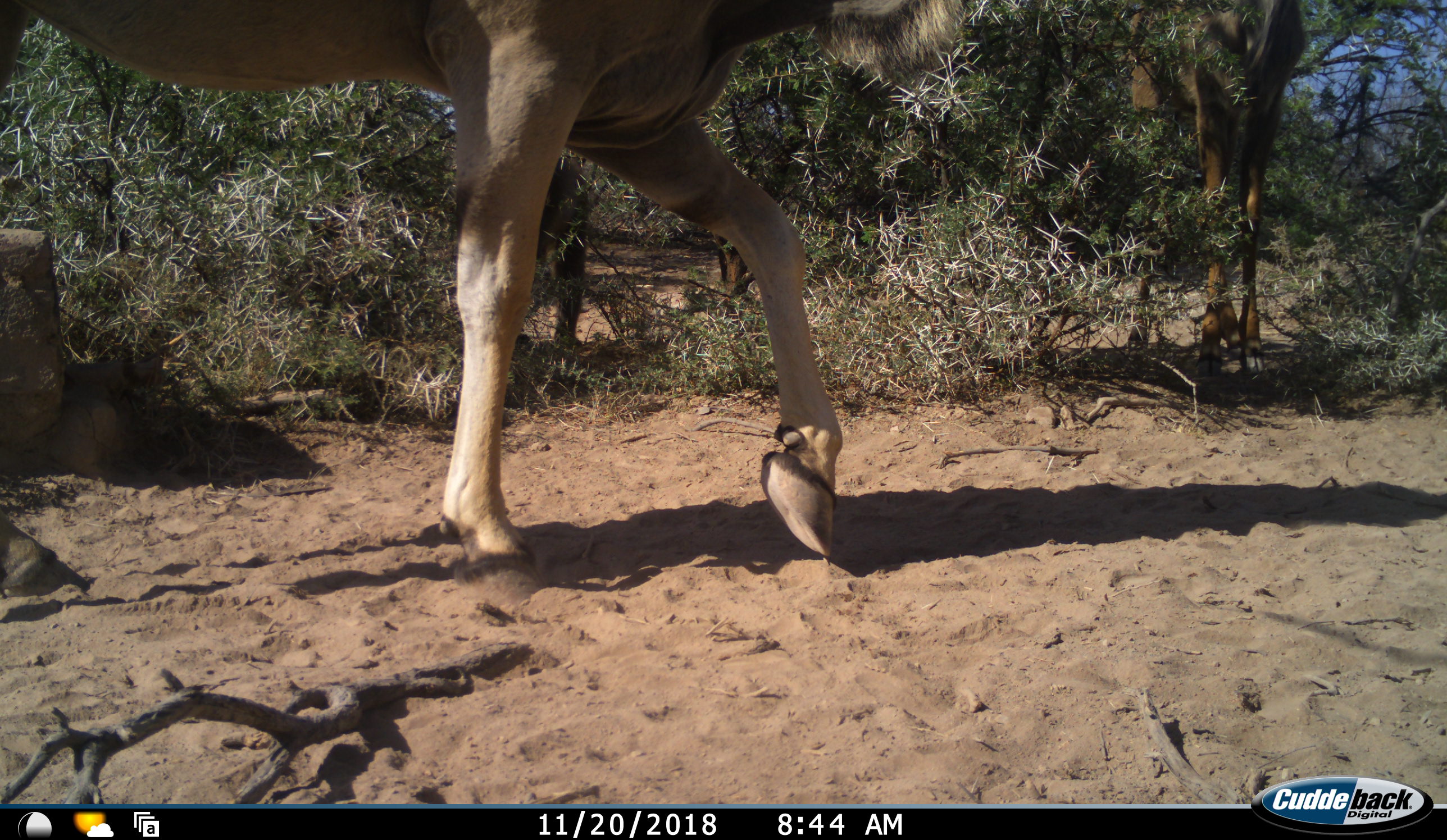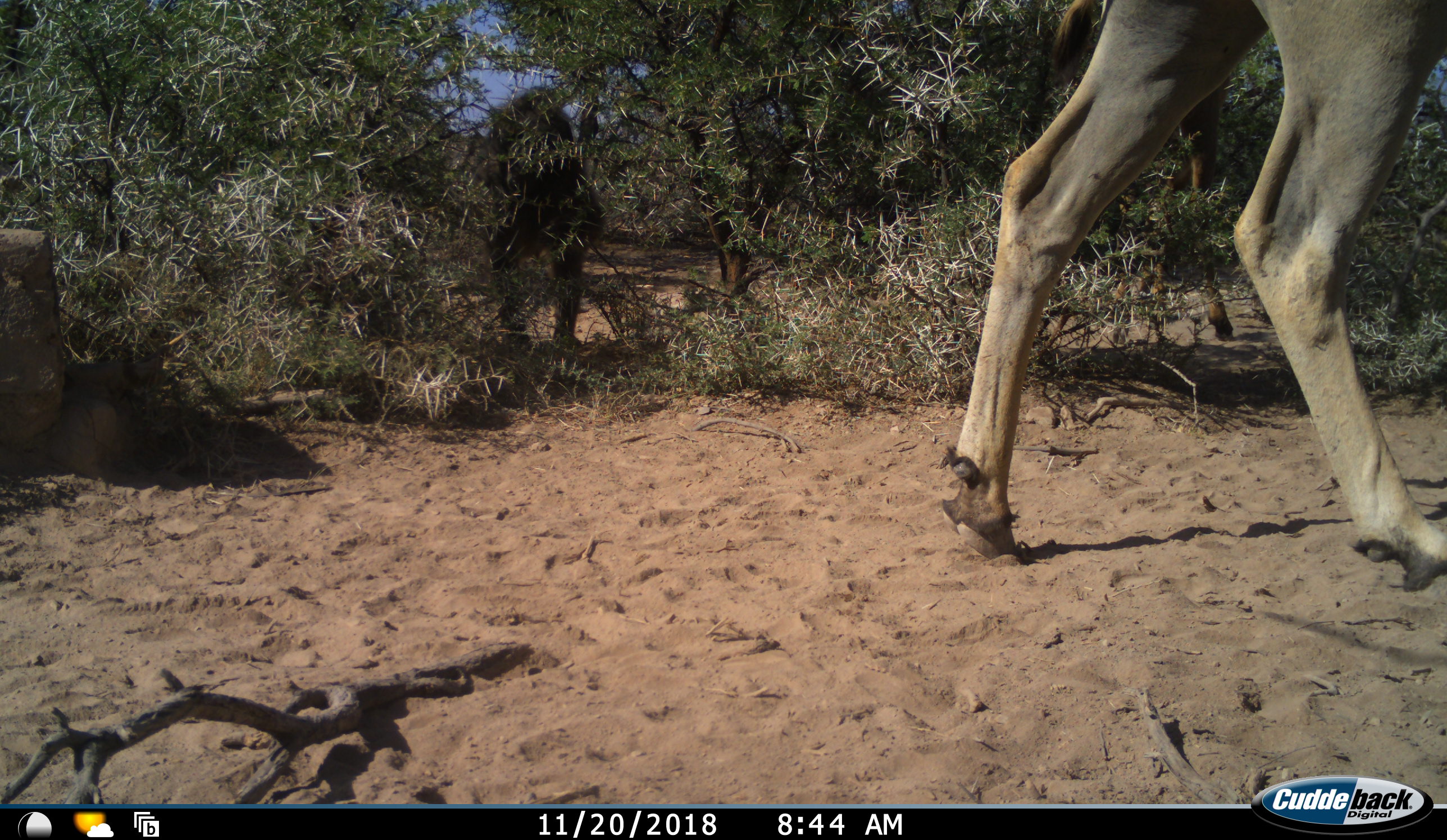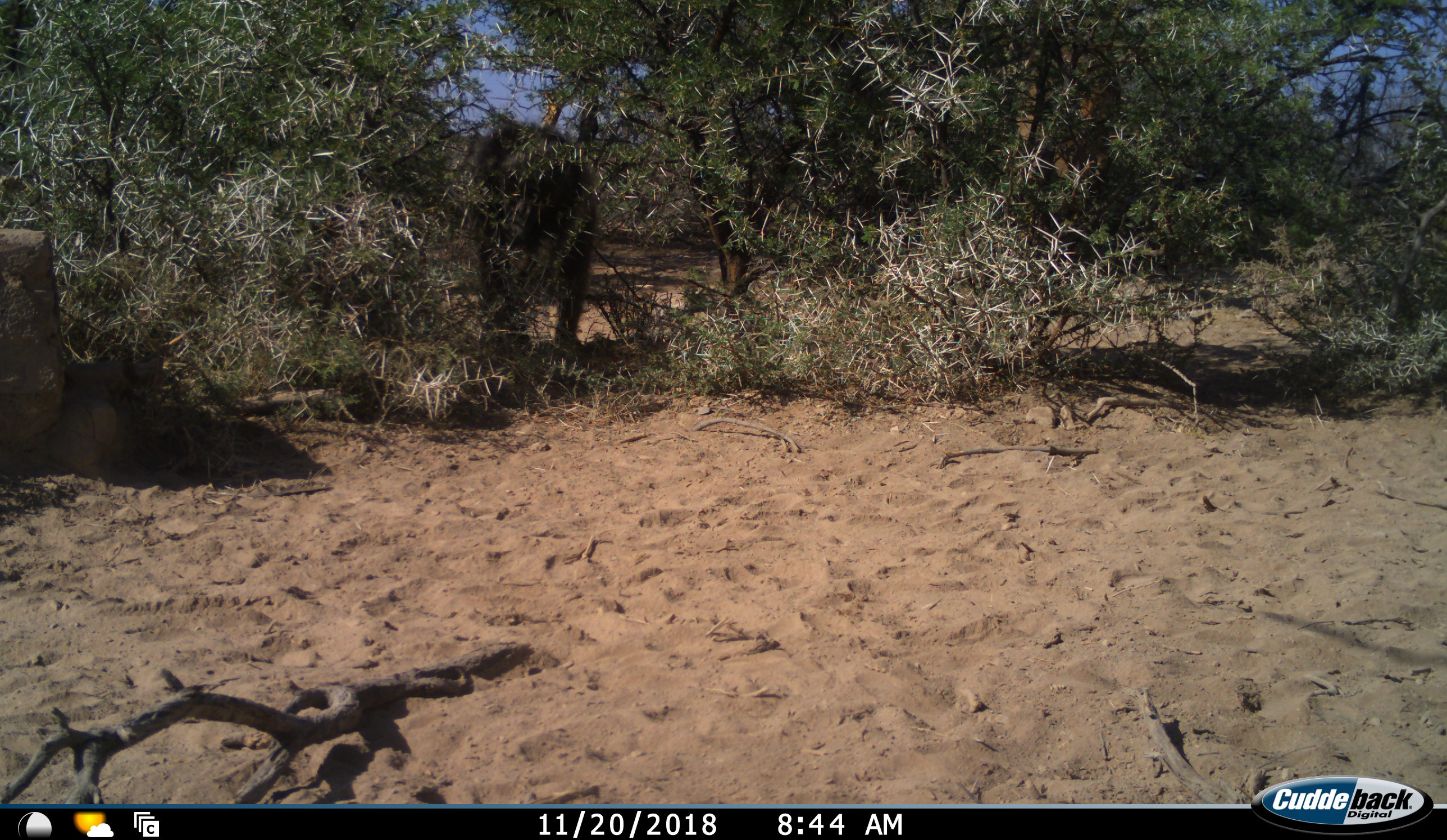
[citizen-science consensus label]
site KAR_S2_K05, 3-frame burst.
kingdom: Animalia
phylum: Chordata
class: Mammalia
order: Primates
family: Cercopithecidae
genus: Papio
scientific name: Papio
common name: baboon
Baboon (Papio), count 1. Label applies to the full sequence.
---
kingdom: Animalia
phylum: Chordata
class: Mammalia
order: Artiodactyla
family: Bovidae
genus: Tragelaphus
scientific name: Tragelaphus oryx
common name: eland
Eland (Tragelaphus oryx), count 1. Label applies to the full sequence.